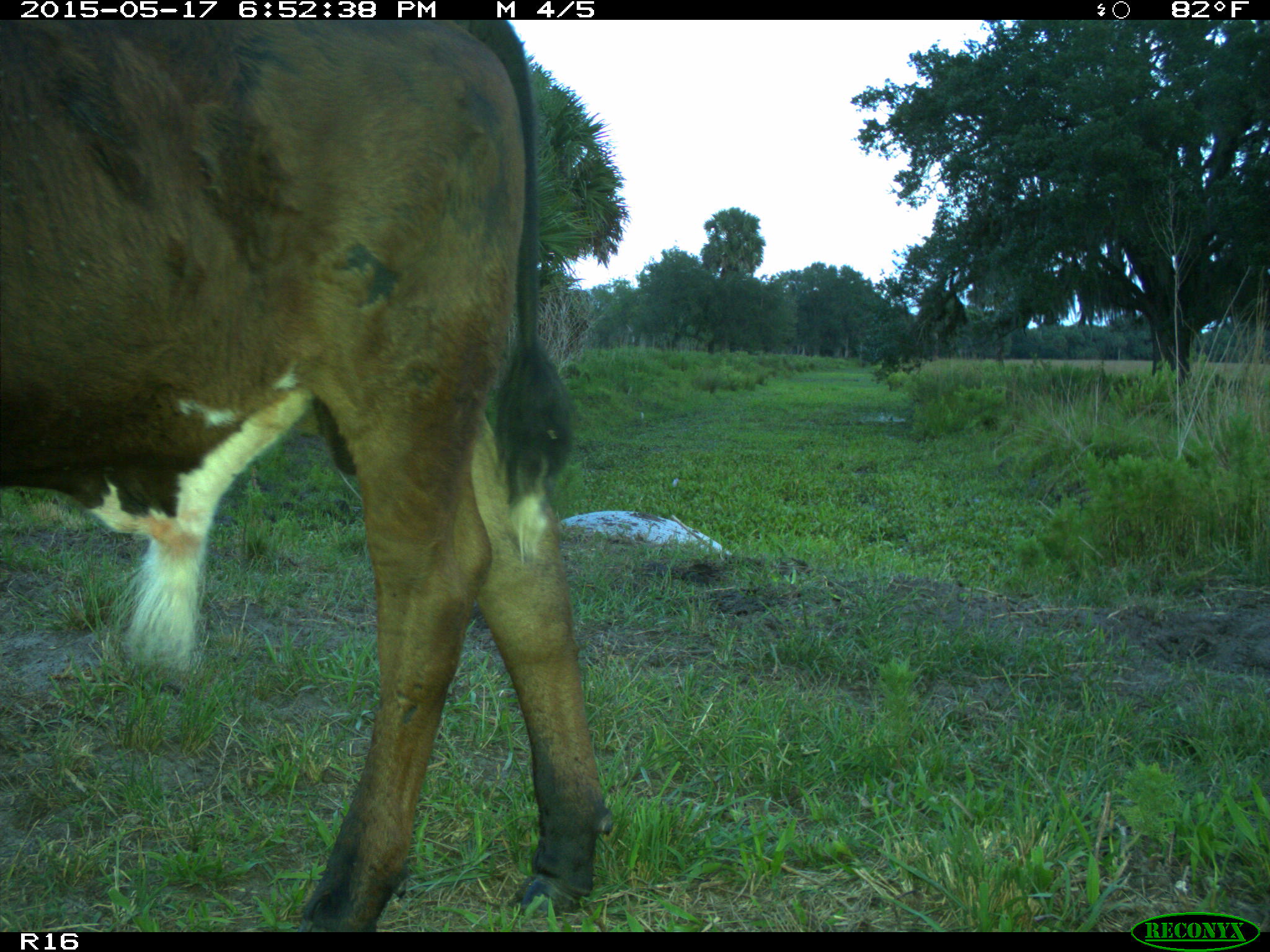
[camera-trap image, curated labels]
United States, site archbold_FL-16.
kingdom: Animalia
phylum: Chordata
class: Mammalia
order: Artiodactyla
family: Bovidae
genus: Bos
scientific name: Bos taurus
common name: domestic cow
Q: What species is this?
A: Bos taurus (domestic cow).